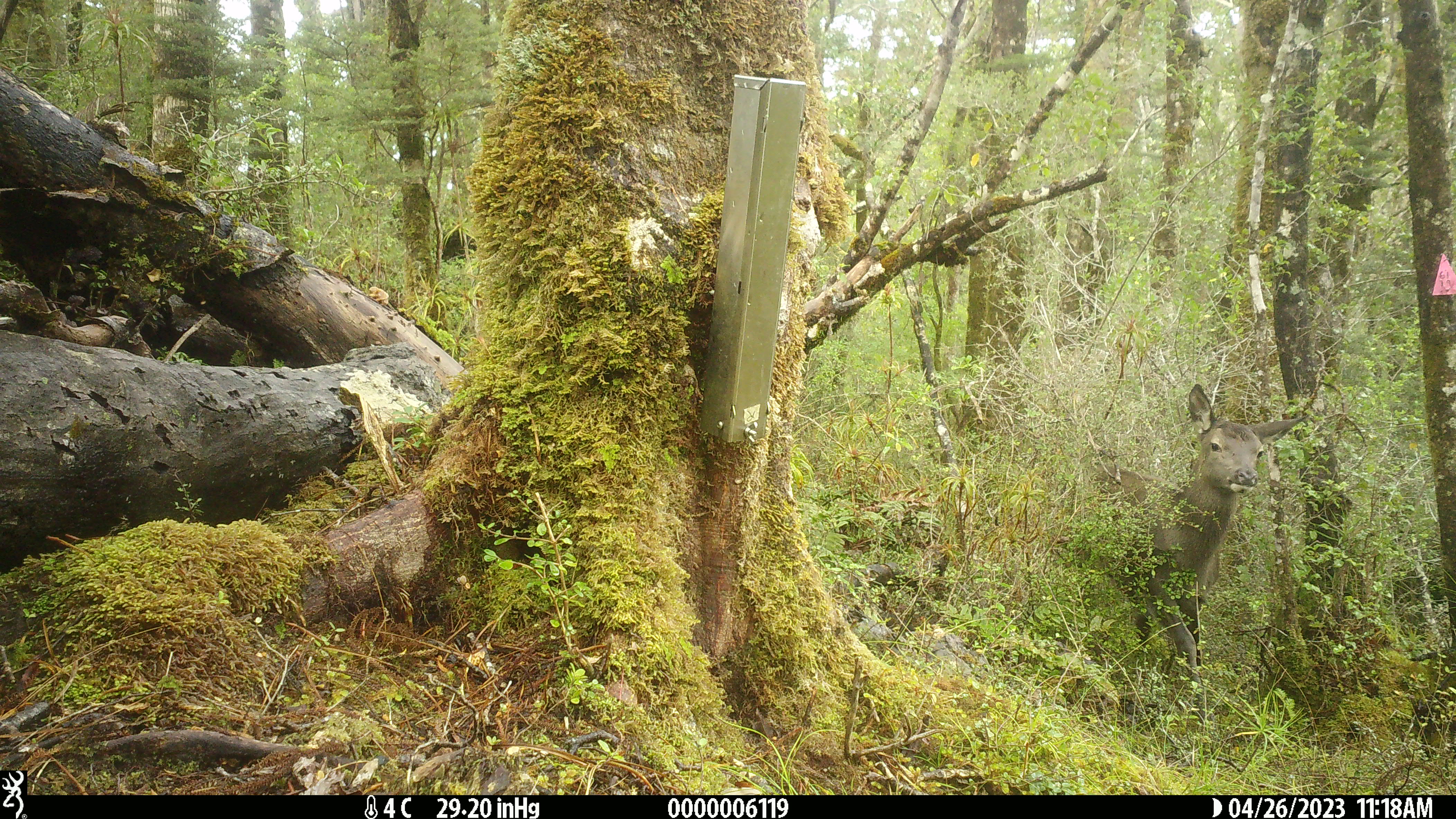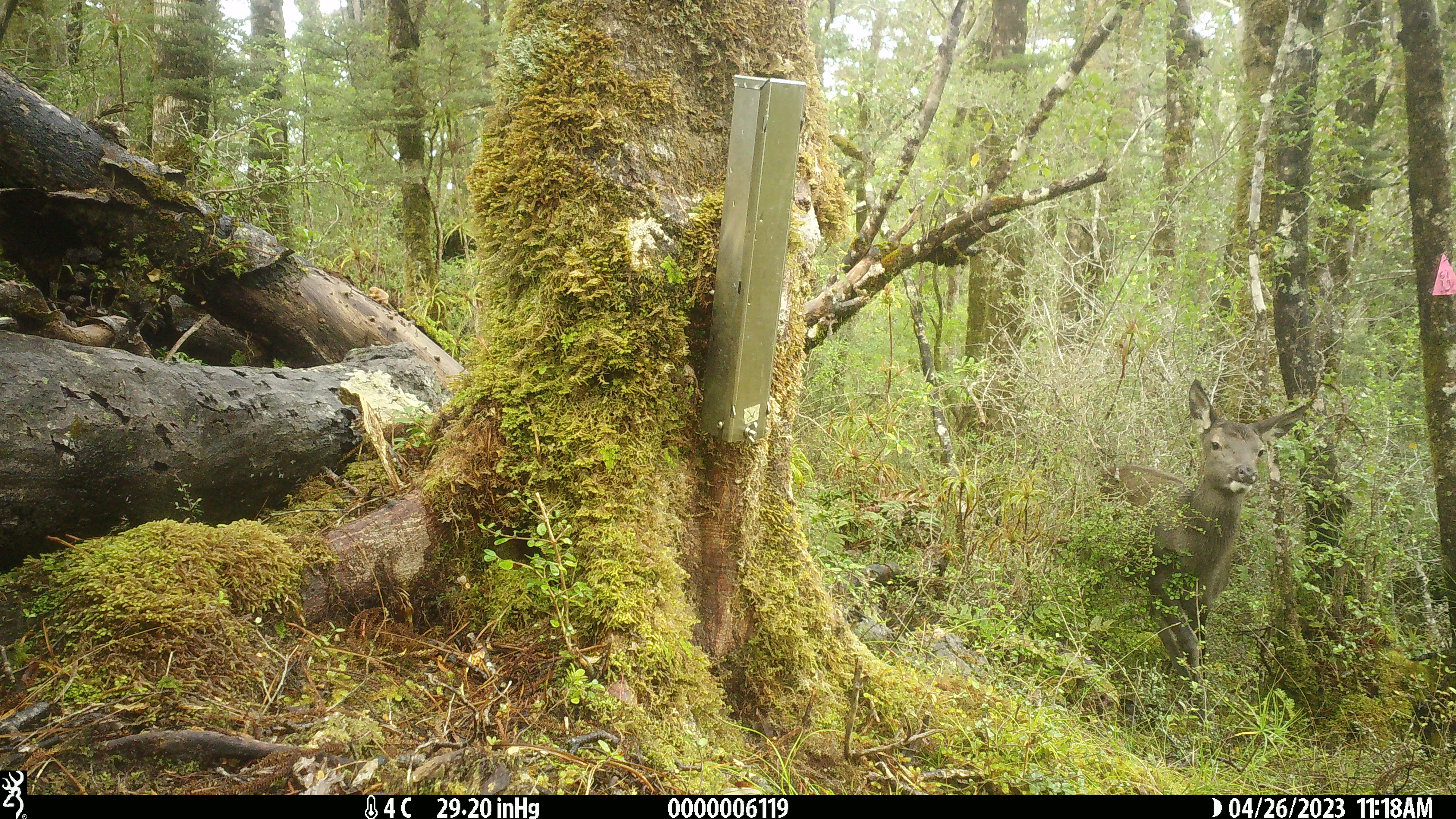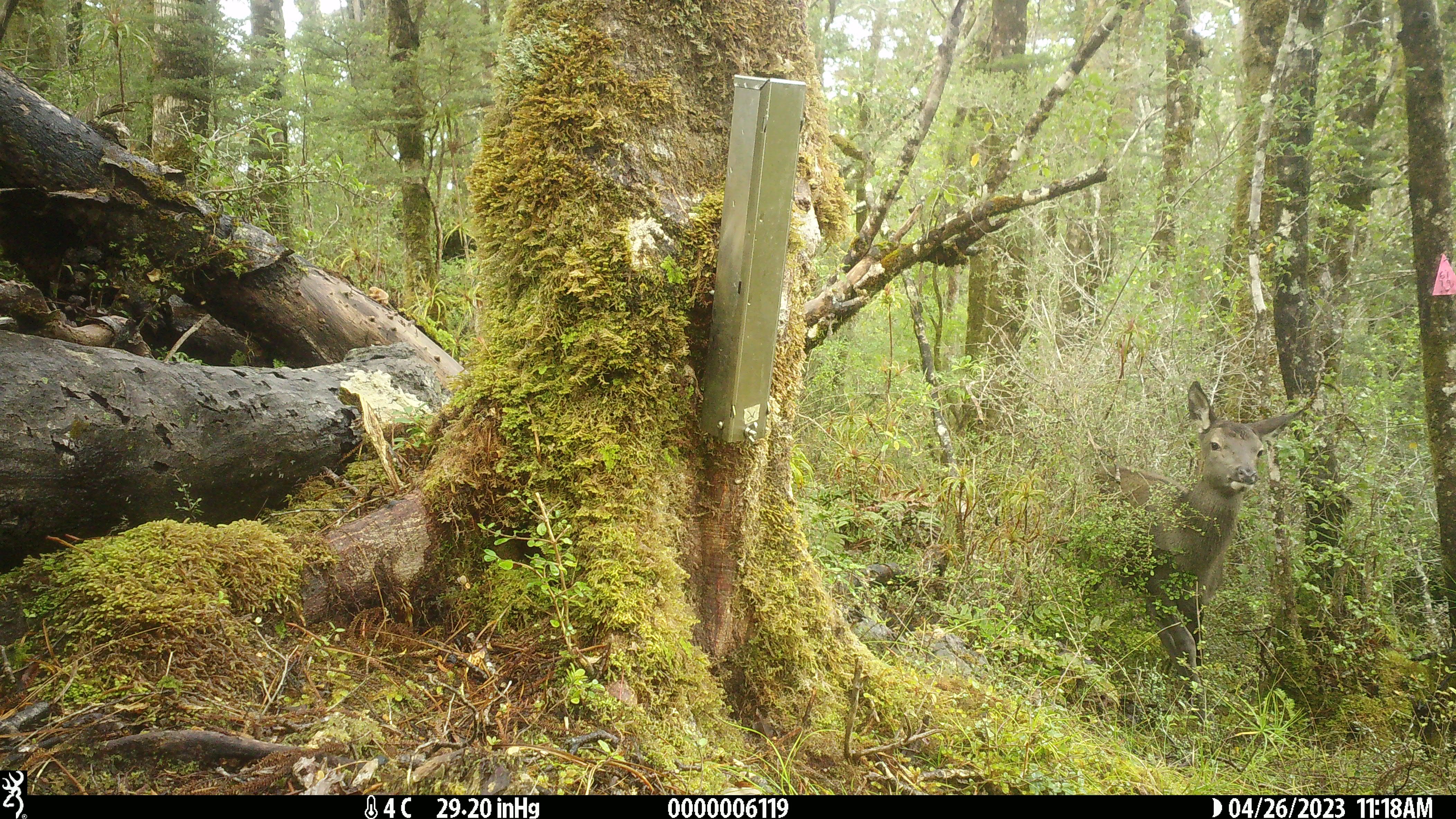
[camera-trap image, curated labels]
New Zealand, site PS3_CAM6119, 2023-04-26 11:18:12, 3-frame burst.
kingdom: Animalia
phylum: Chordata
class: Mammalia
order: Artiodactyla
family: Cervidae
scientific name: Cervidae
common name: deer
Deer (Cervidae).